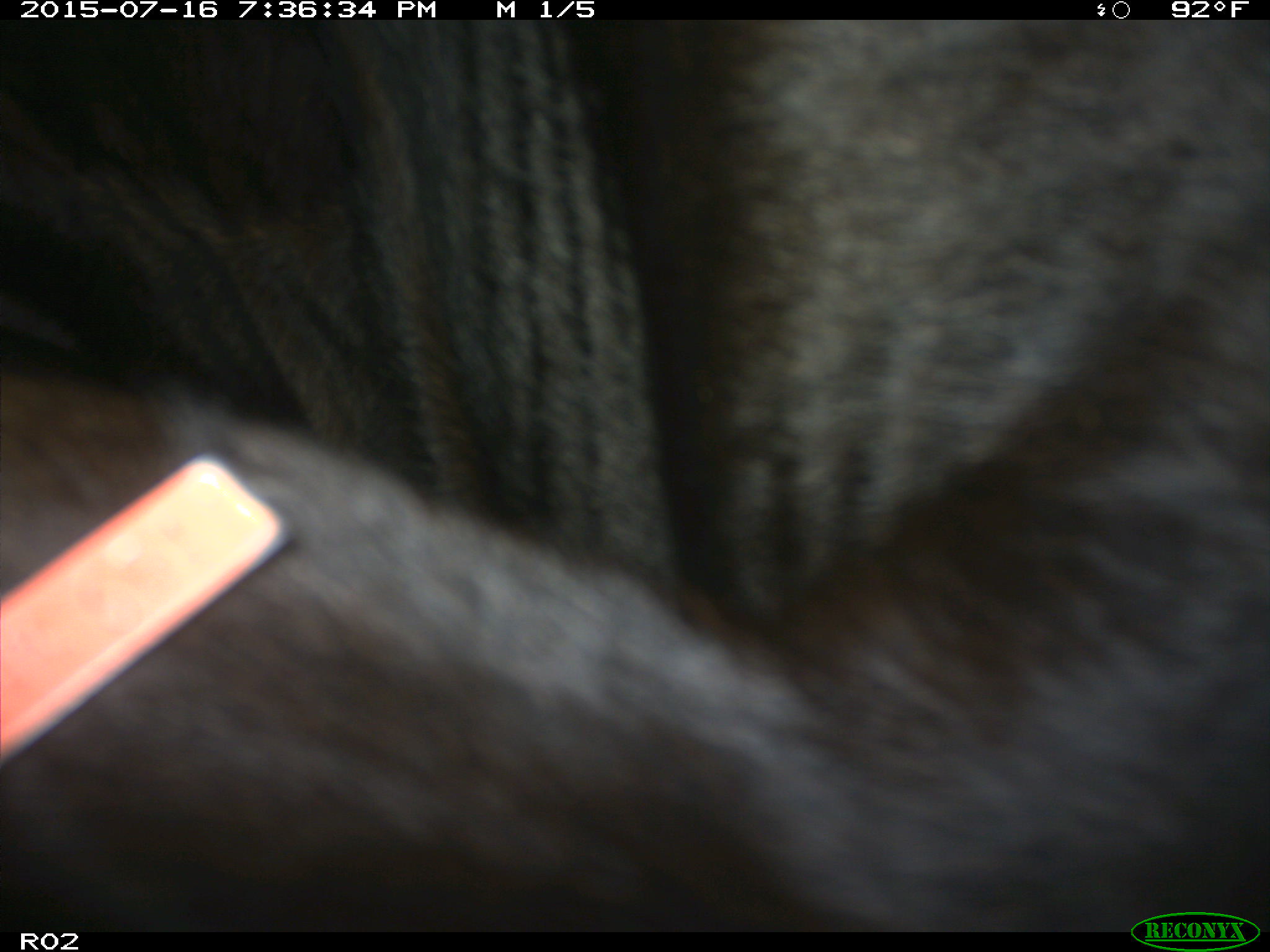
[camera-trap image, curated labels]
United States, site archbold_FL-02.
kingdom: Animalia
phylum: Chordata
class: Mammalia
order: Artiodactyla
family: Bovidae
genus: Bos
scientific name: Bos taurus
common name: domestic cow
Bos taurus (domestic cow).